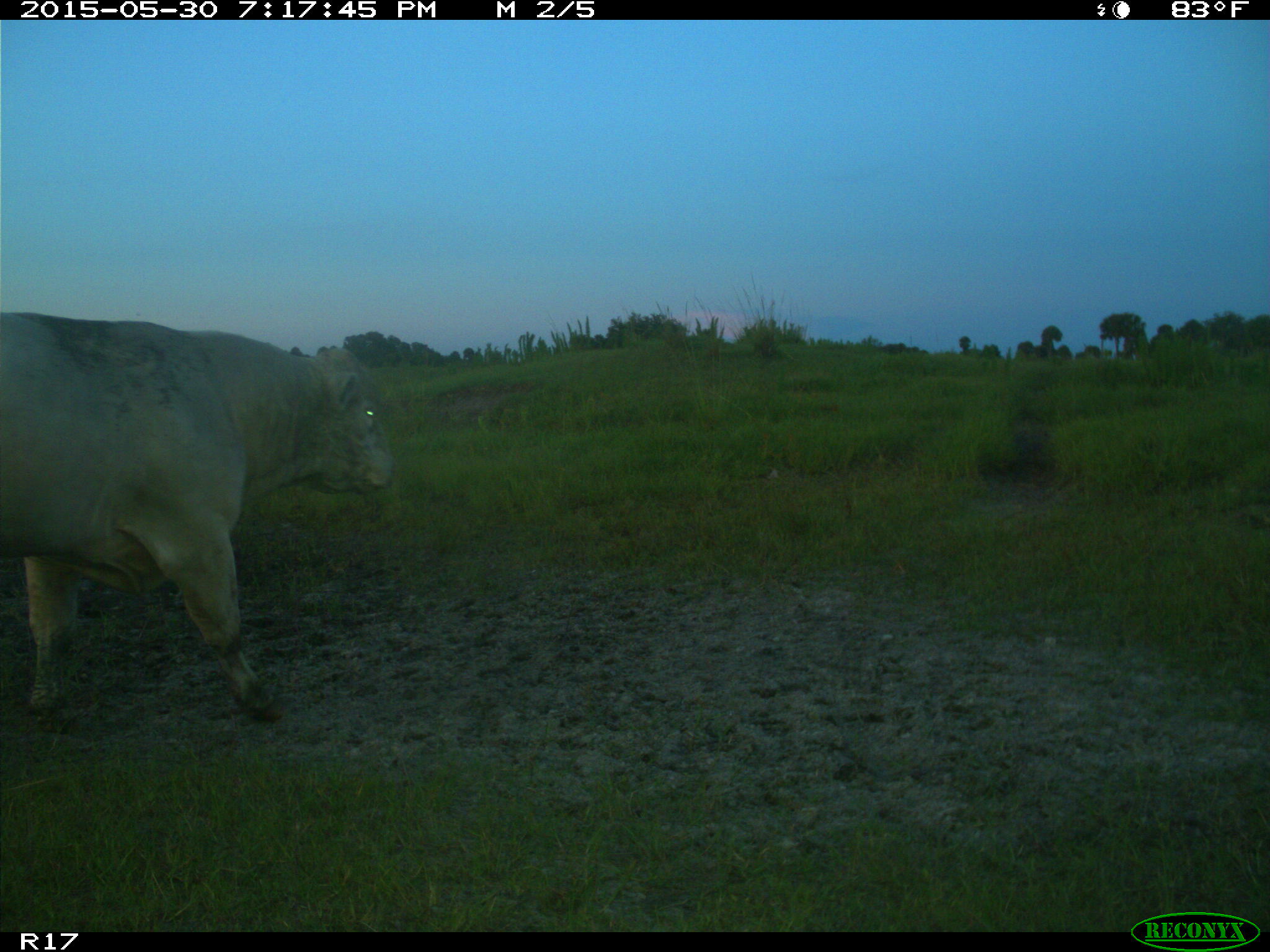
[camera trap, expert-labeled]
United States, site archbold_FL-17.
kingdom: Animalia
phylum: Chordata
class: Mammalia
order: Artiodactyla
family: Bovidae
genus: Bos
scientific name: Bos taurus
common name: domestic cow